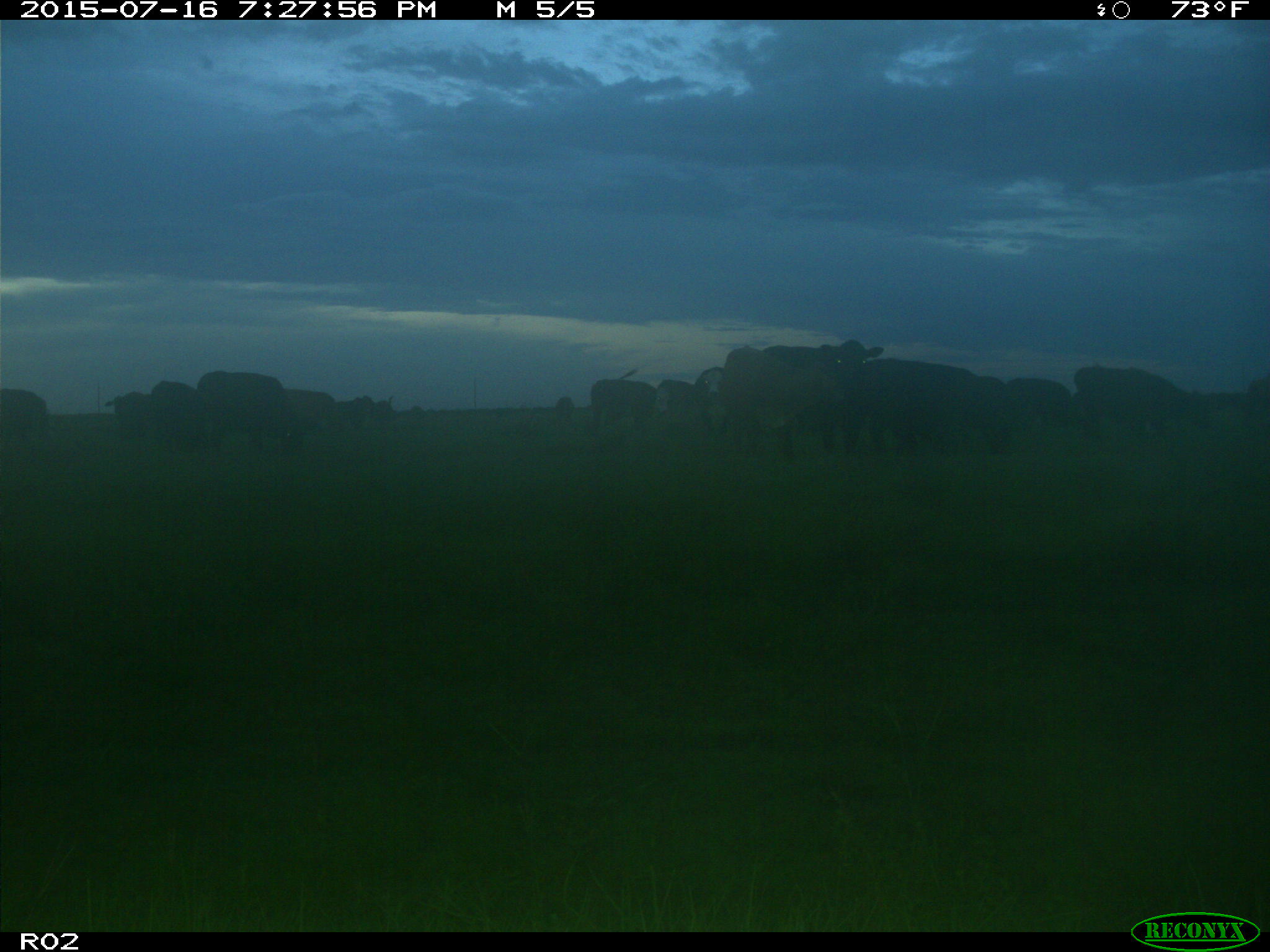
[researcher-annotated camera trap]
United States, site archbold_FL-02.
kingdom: Animalia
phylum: Chordata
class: Mammalia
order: Artiodactyla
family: Bovidae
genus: Bos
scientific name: Bos taurus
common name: domestic cow